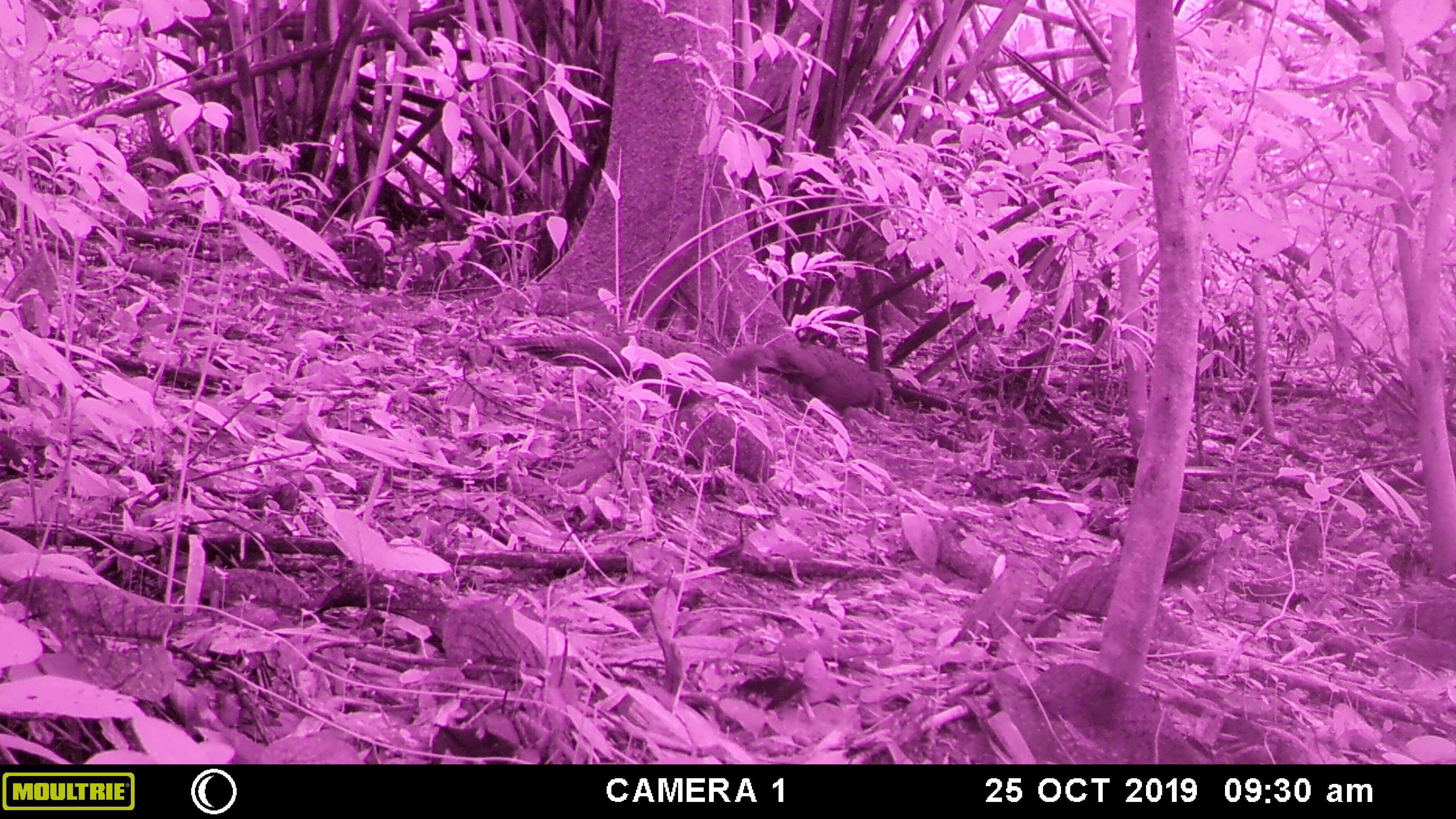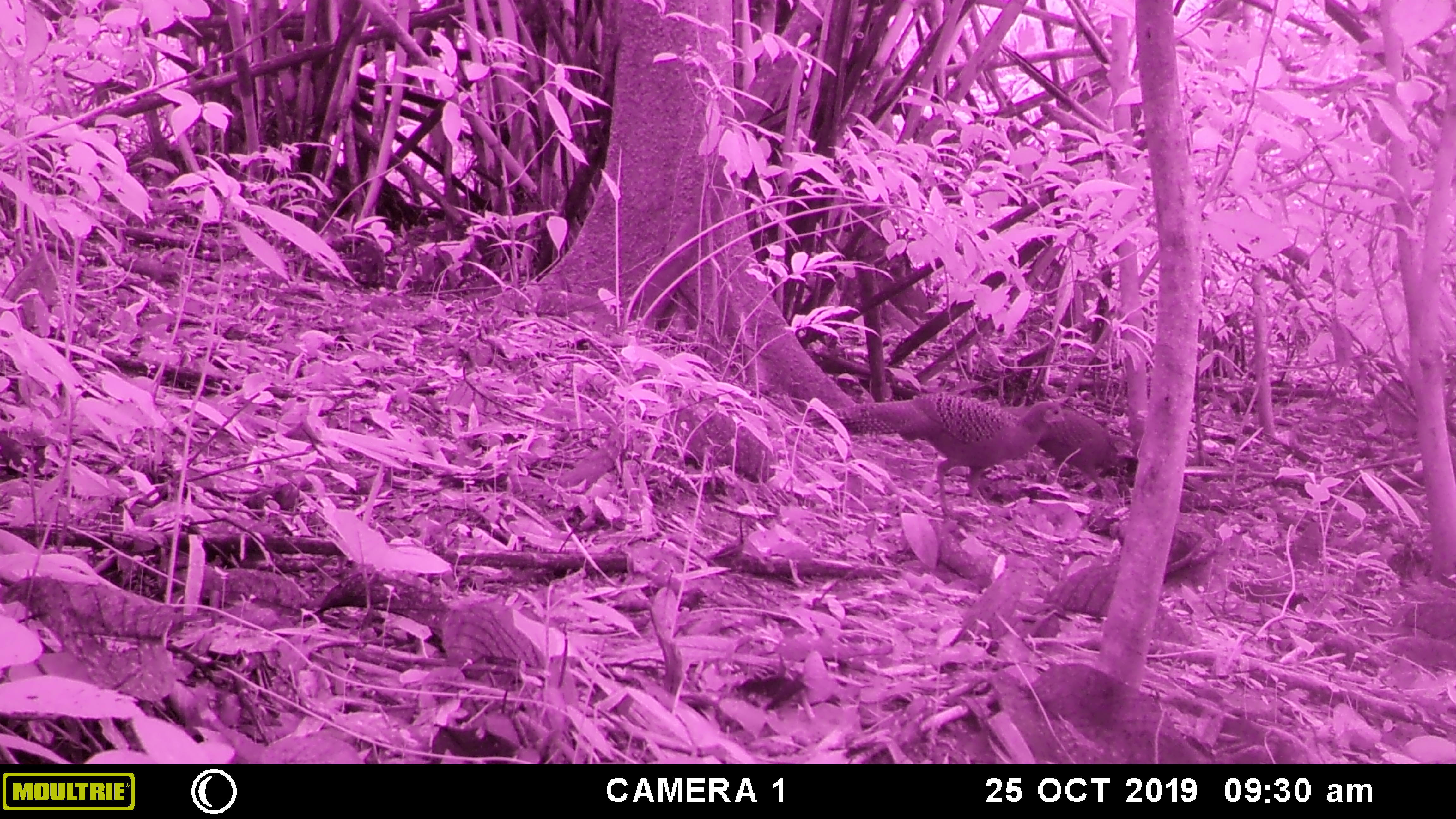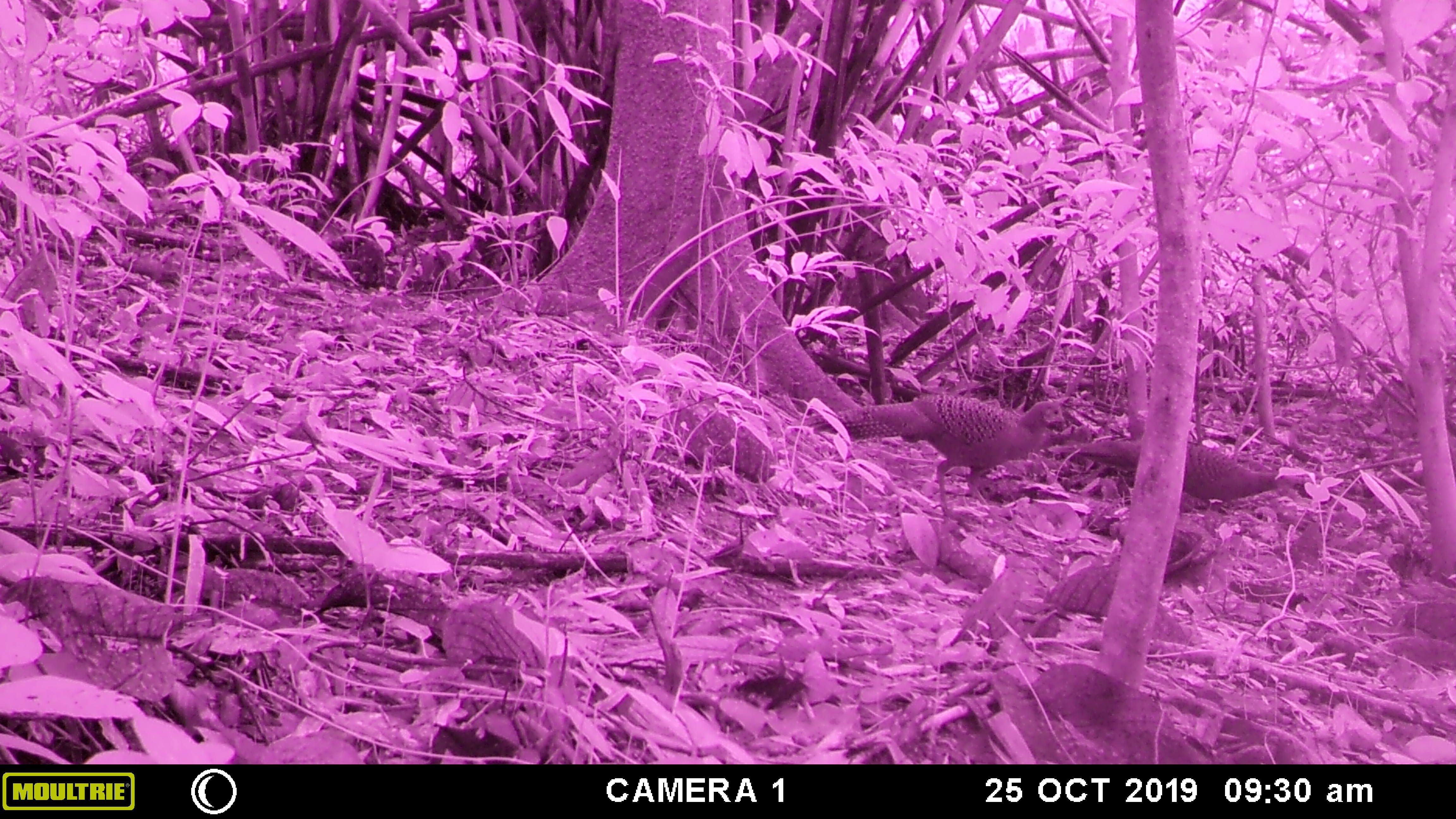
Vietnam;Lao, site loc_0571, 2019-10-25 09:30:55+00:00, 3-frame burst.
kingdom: Animalia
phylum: Chordata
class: Aves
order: Galliformes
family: Phasianidae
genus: Polyplectron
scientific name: Polyplectron bicalcaratum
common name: gray peacock-pheasant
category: grey peacock pheasant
Grey peacock pheasant (gray peacock-pheasant) (Polyplectron bicalcaratum). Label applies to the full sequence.